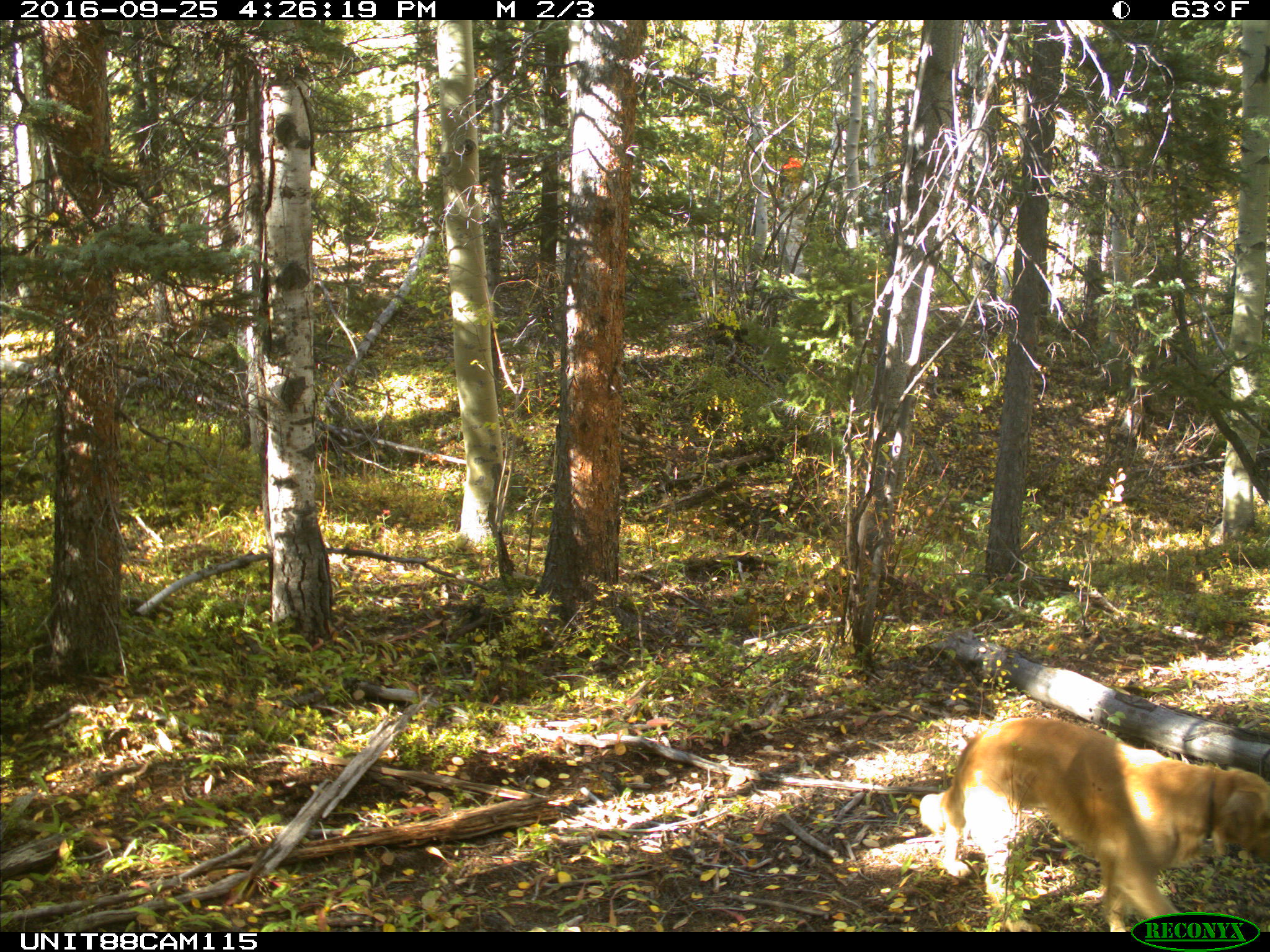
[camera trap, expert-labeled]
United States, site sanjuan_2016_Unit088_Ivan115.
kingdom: Animalia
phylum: Chordata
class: Mammalia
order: Carnivora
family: Canidae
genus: Canis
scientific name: Canis familiaris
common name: domestic dog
Canis familiaris (domestic dog).